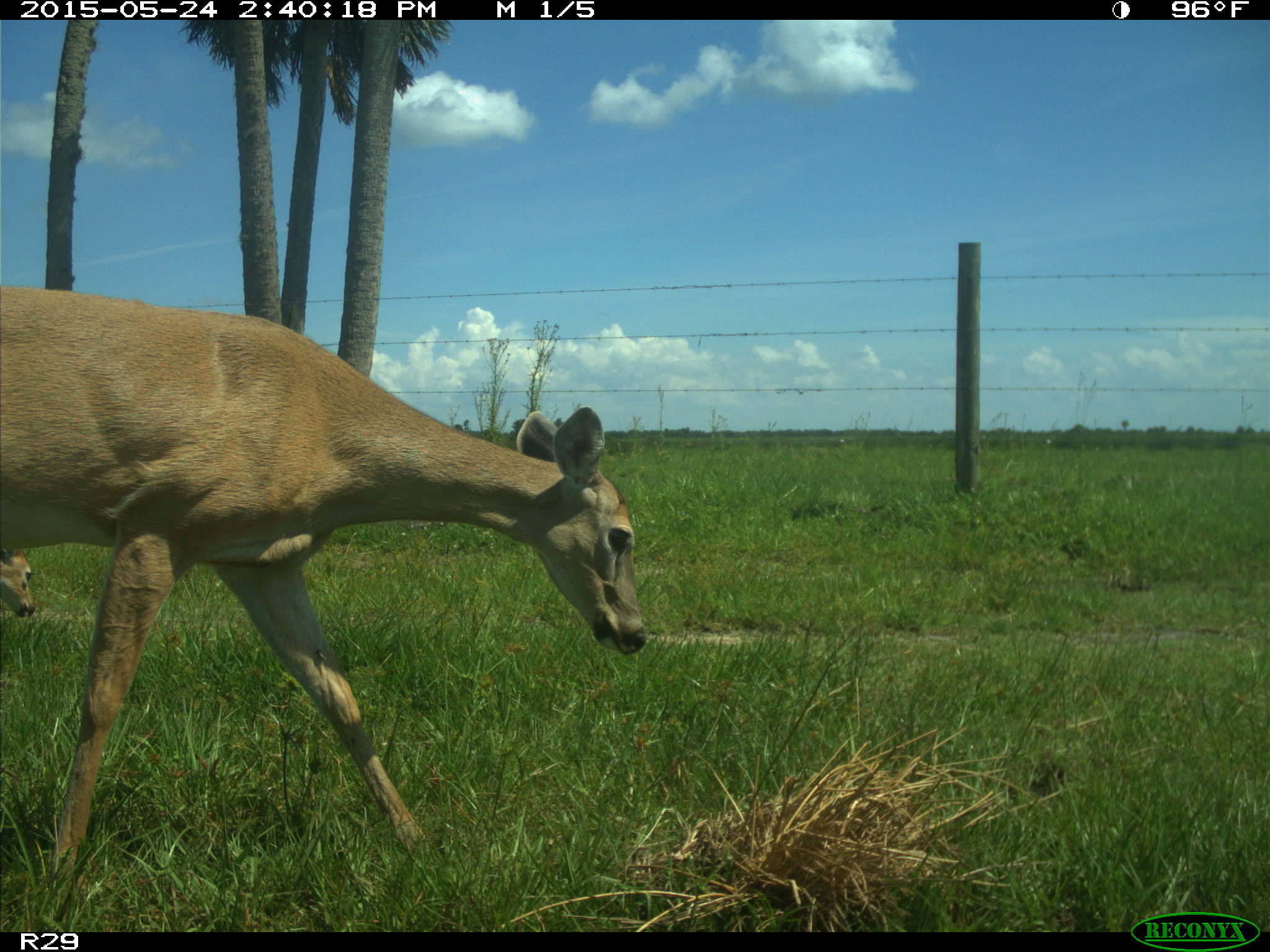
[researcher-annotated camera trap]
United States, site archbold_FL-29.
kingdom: Animalia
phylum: Chordata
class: Mammalia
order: Artiodactyla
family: Cervidae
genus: Odocoileus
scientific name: Odocoileus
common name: deer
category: unidentified deer